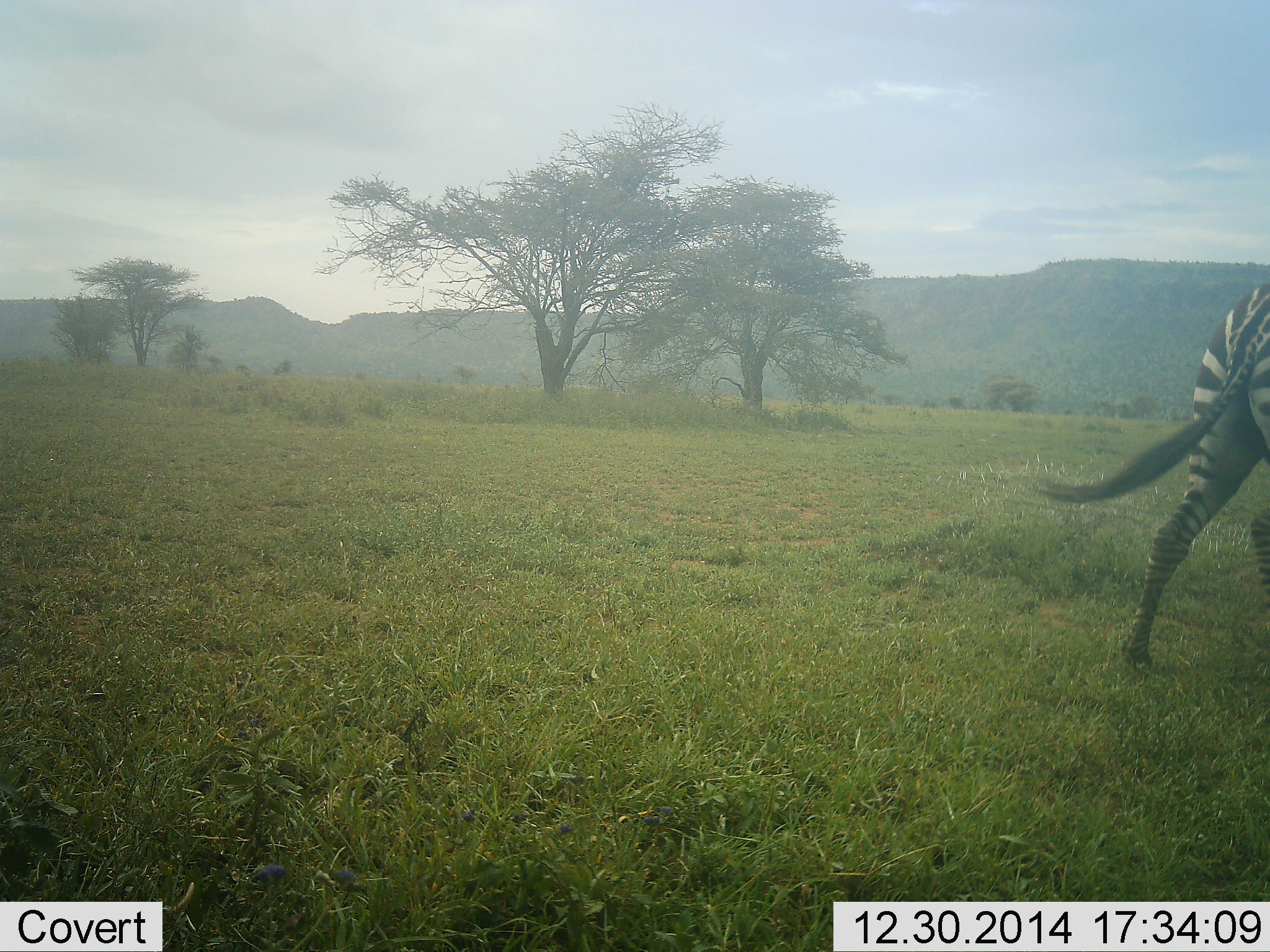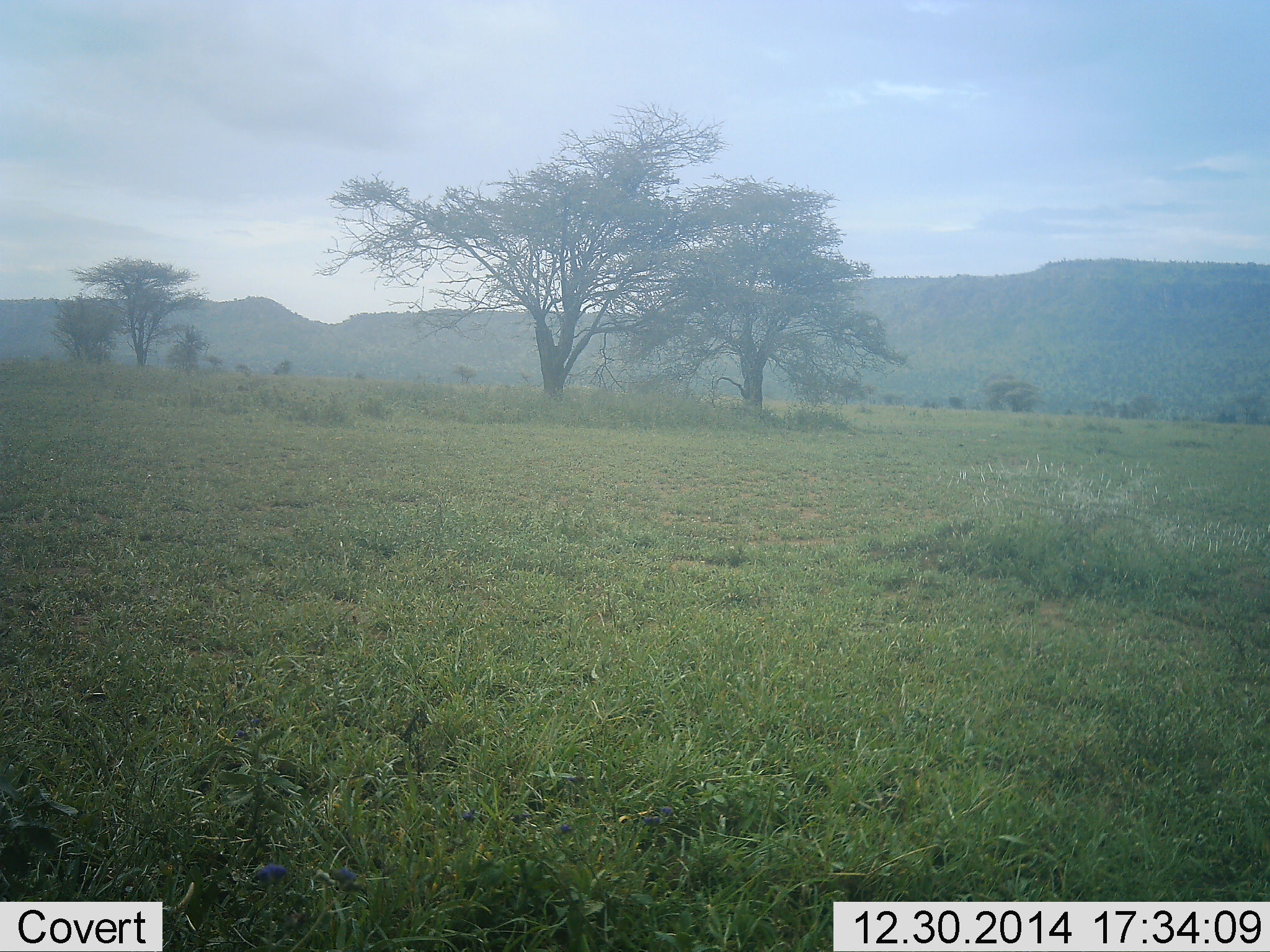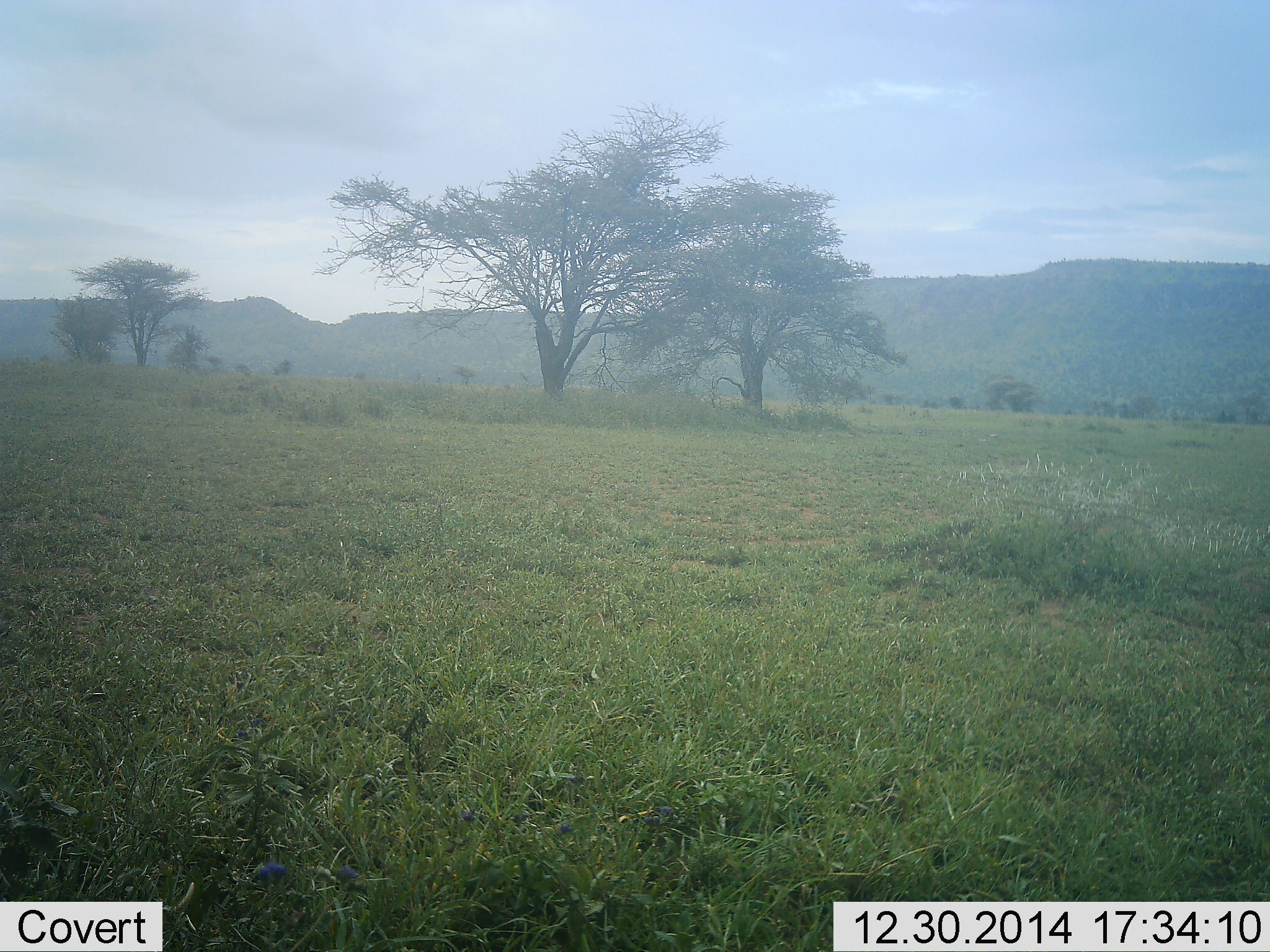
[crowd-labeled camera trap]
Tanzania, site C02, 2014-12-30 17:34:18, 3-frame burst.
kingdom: Animalia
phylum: Chordata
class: Mammalia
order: Perissodactyla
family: Equidae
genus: Equus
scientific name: Equus quagga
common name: plains zebra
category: zebra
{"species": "zebra (plains zebra) (Equus quagga)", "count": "1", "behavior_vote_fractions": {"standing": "0%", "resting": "0%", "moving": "100%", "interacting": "0%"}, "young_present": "0%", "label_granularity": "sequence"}